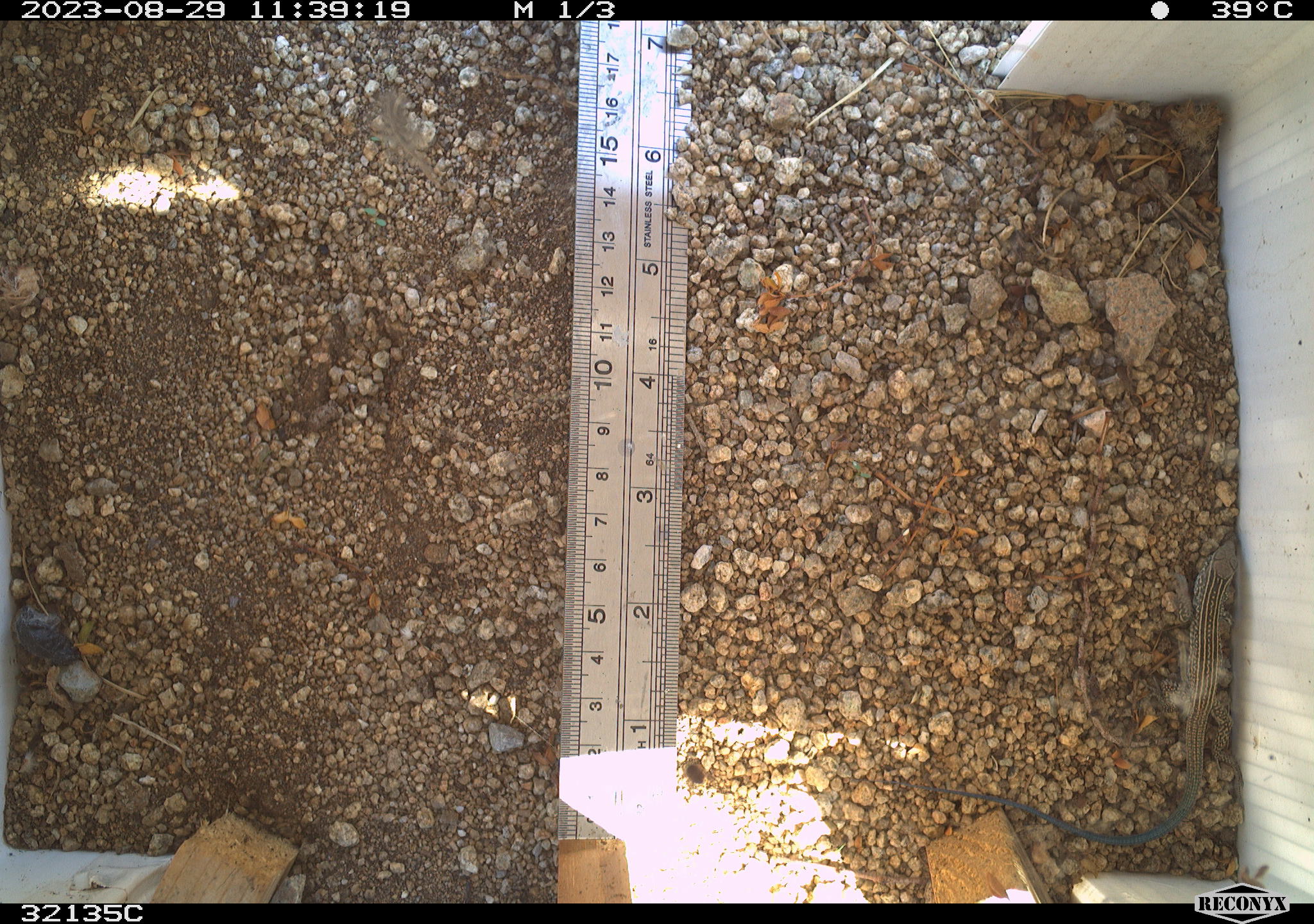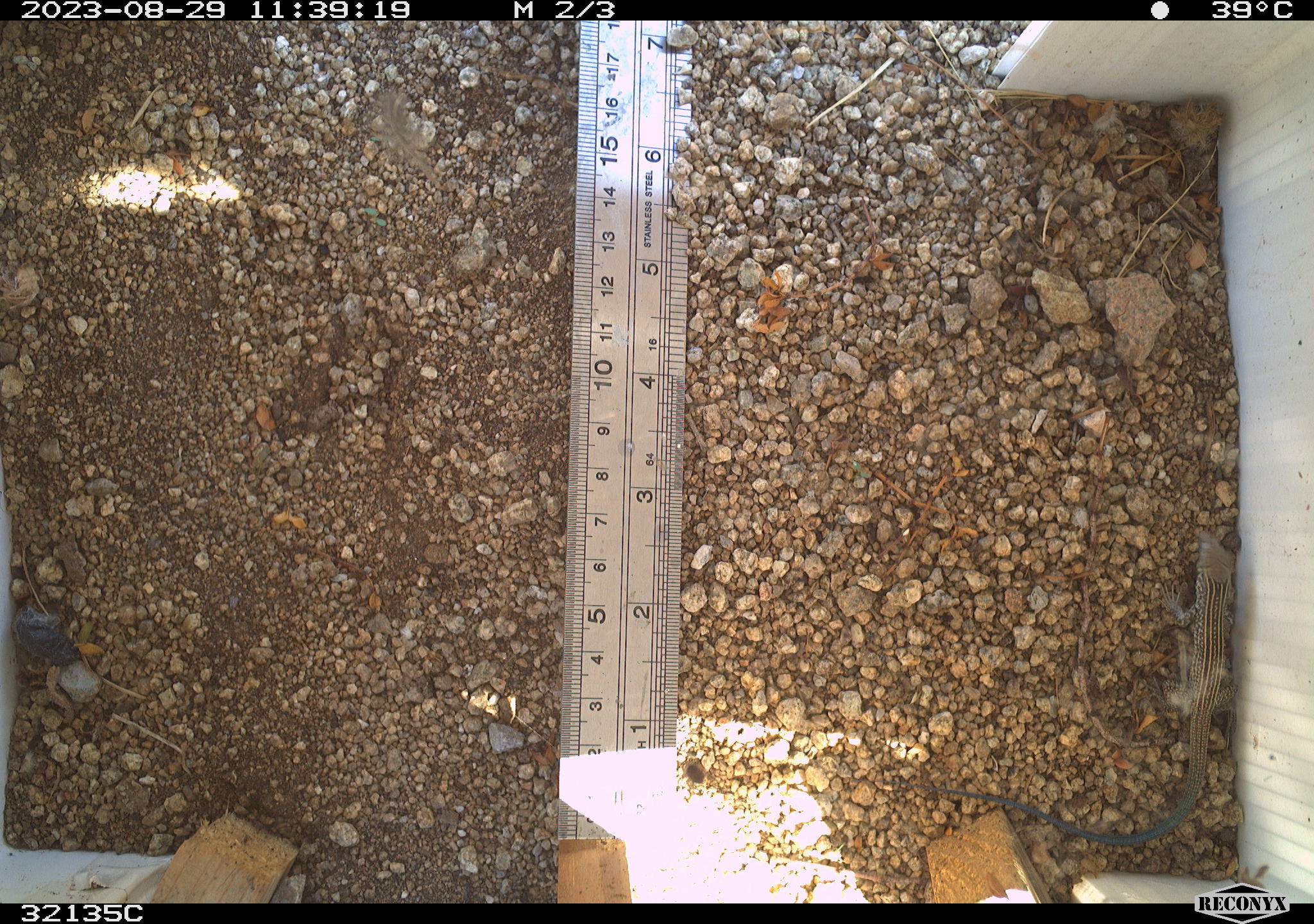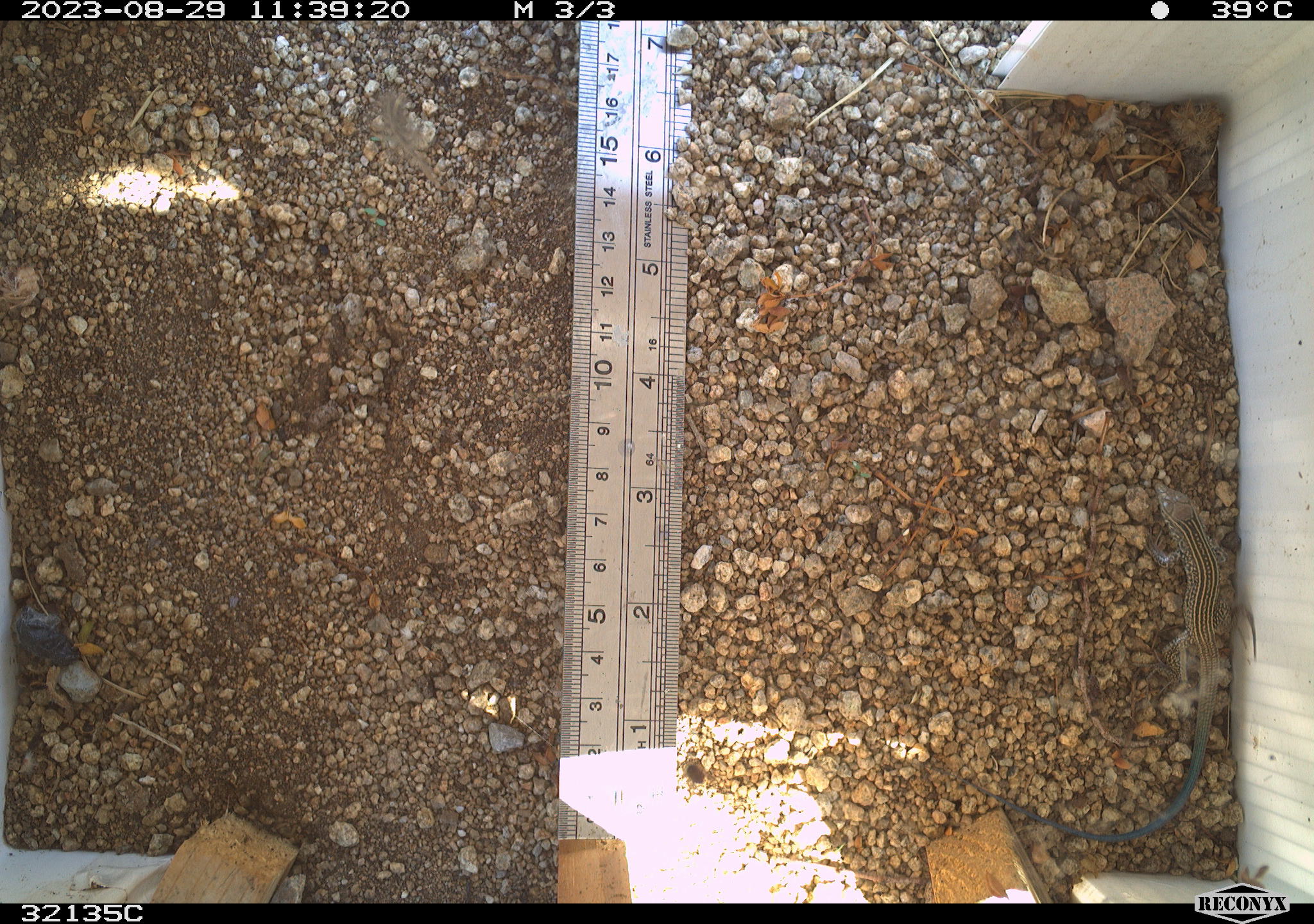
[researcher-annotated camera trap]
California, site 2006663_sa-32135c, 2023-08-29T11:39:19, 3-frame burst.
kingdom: Animalia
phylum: Chordata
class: Reptilia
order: Squamata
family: Teiidae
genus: Aspidoscelis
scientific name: Aspidoscelis tigris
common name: western whiptail